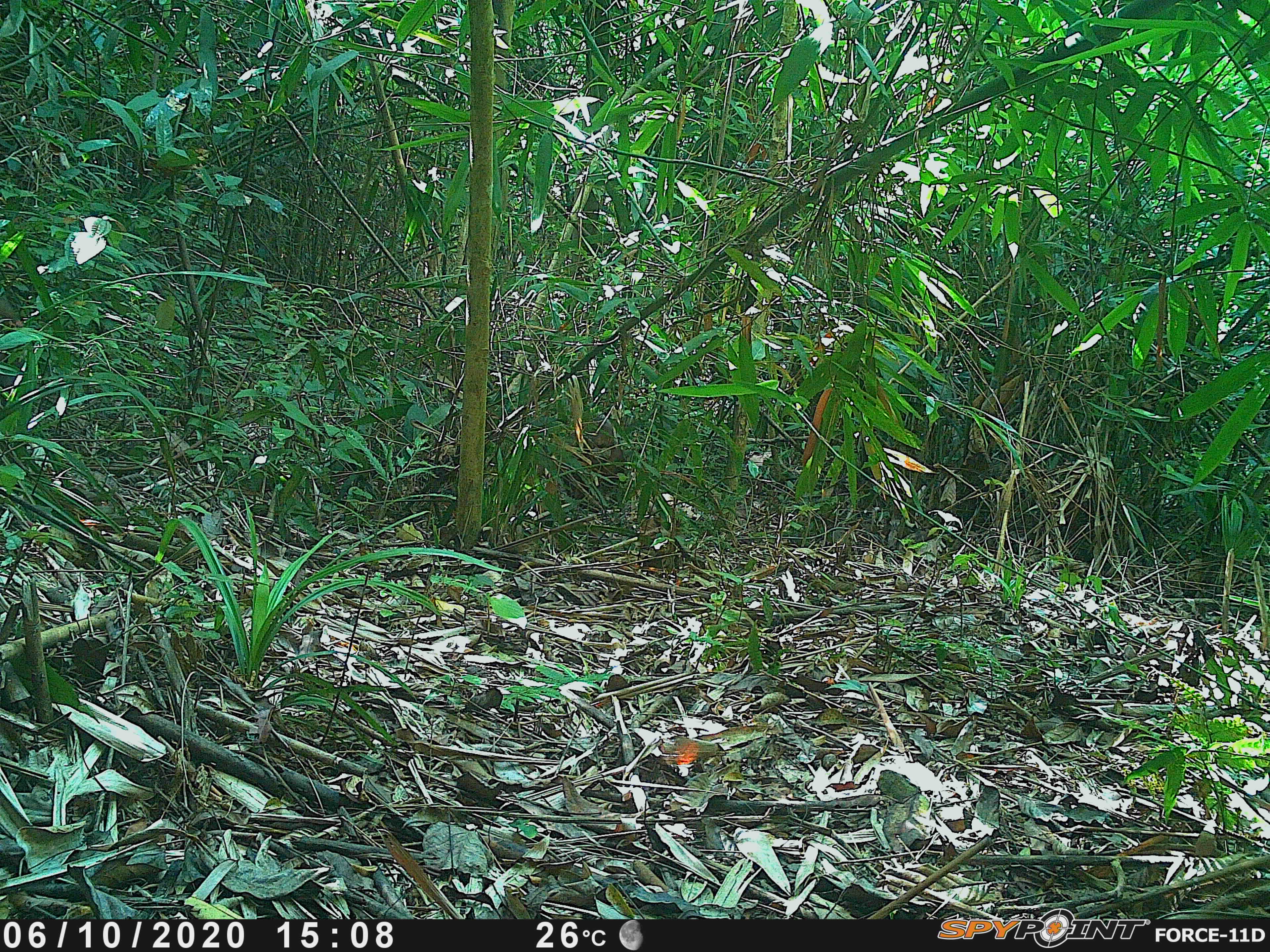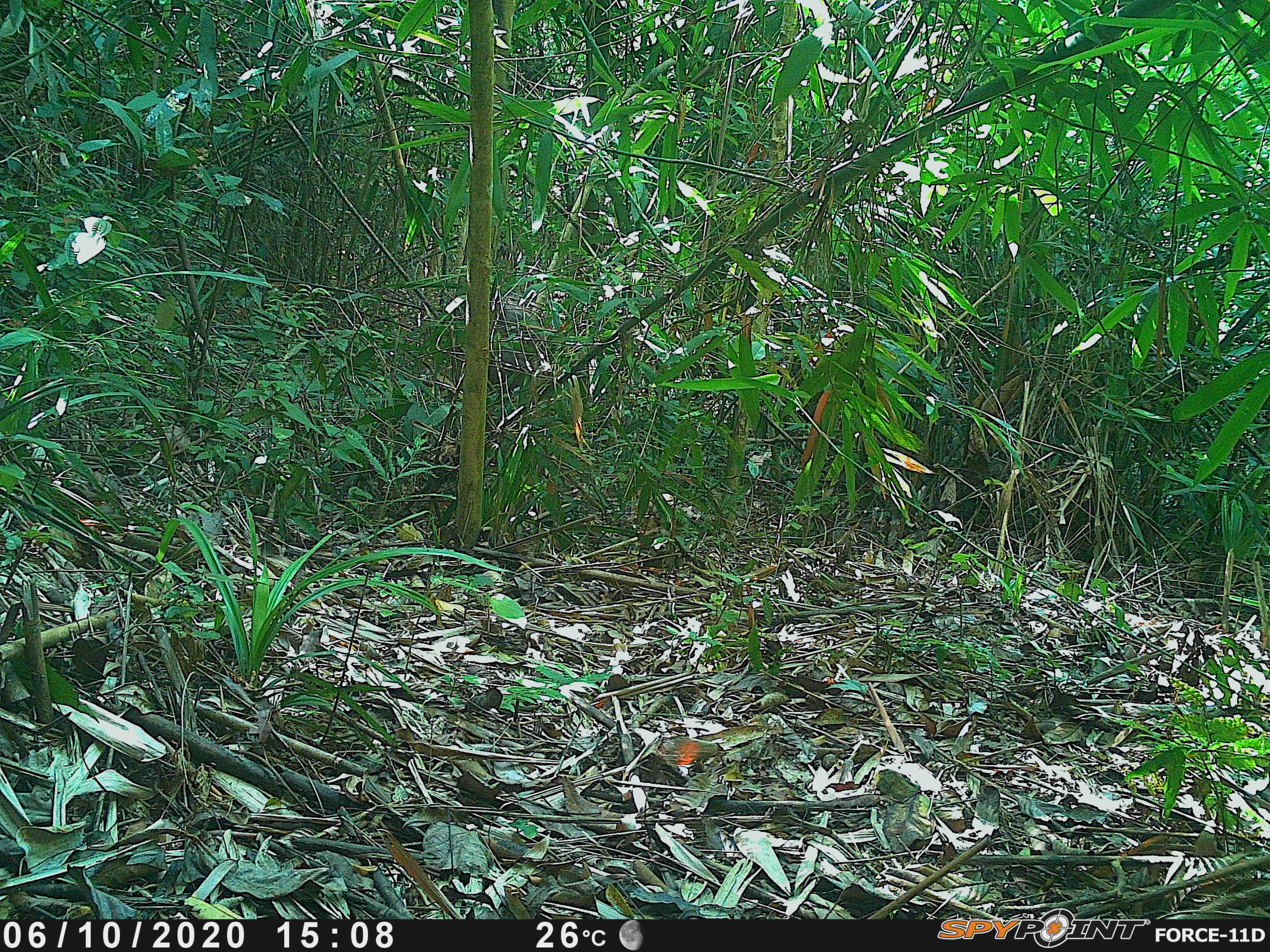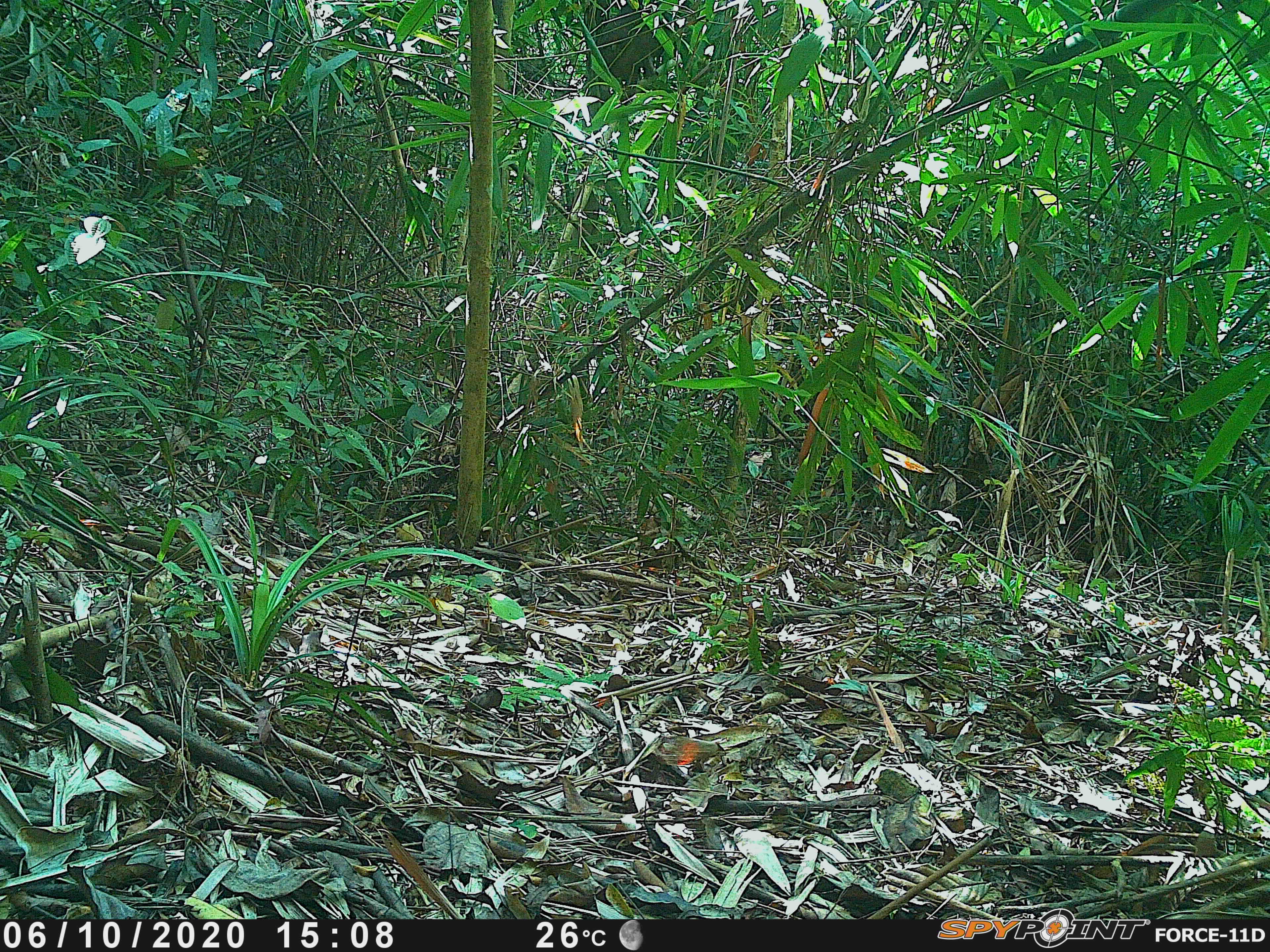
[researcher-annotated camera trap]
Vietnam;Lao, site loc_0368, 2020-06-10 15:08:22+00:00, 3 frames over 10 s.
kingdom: Animalia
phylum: Chordata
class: Mammalia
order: Primates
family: Cercopithecidae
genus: Macaca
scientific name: Macaca arctoides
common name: stump-tailed macaque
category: stump tailed macaque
Stump tailed macaque (stump-tailed macaque) (Macaca arctoides). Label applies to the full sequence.